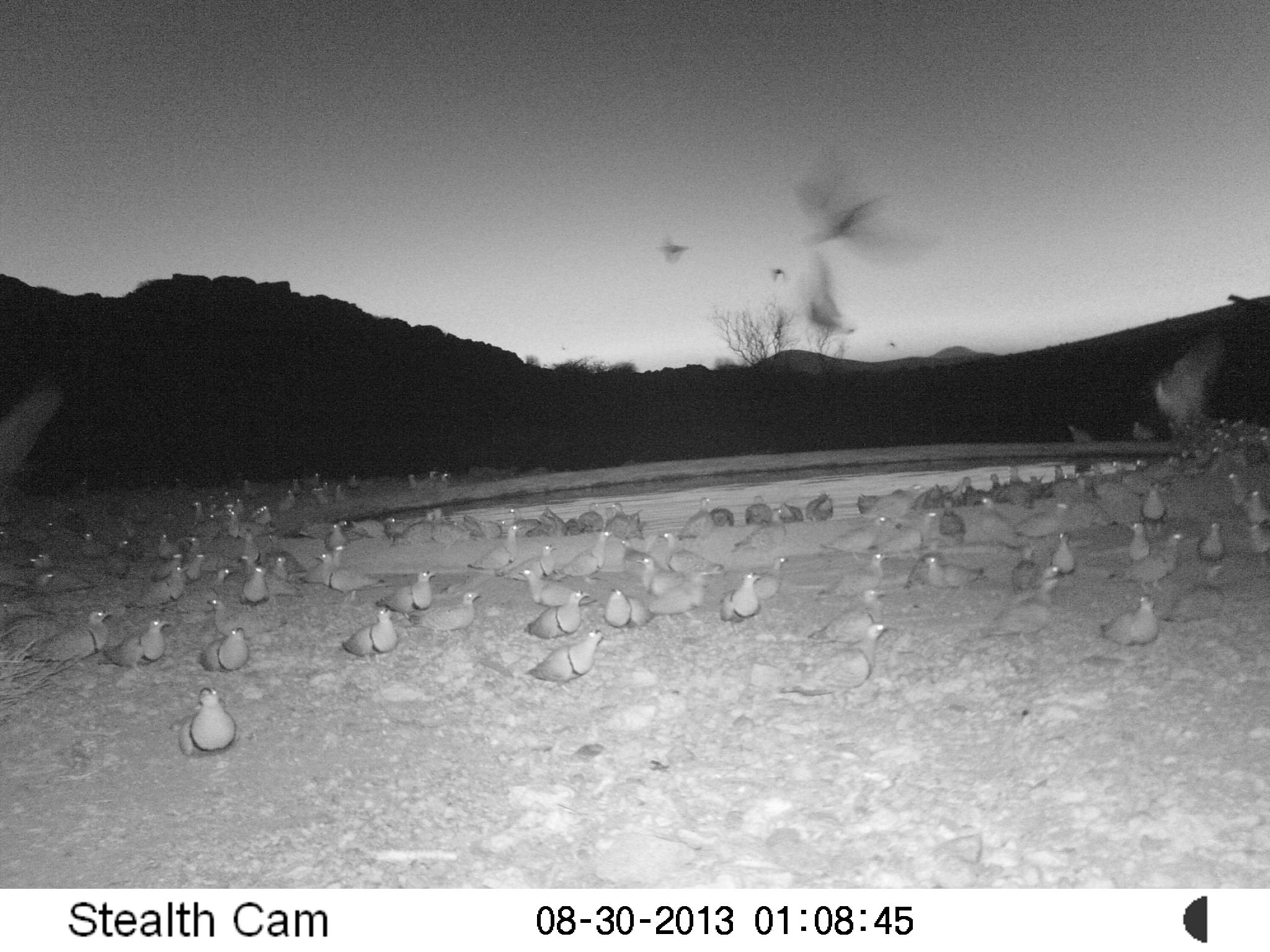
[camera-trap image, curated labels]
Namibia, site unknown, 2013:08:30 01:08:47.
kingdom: Animalia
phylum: Chordata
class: Aves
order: Pterocliformes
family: Pteroclidae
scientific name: Pteroclidae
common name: sandgrouse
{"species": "Pteroclidae (sandgrouse)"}